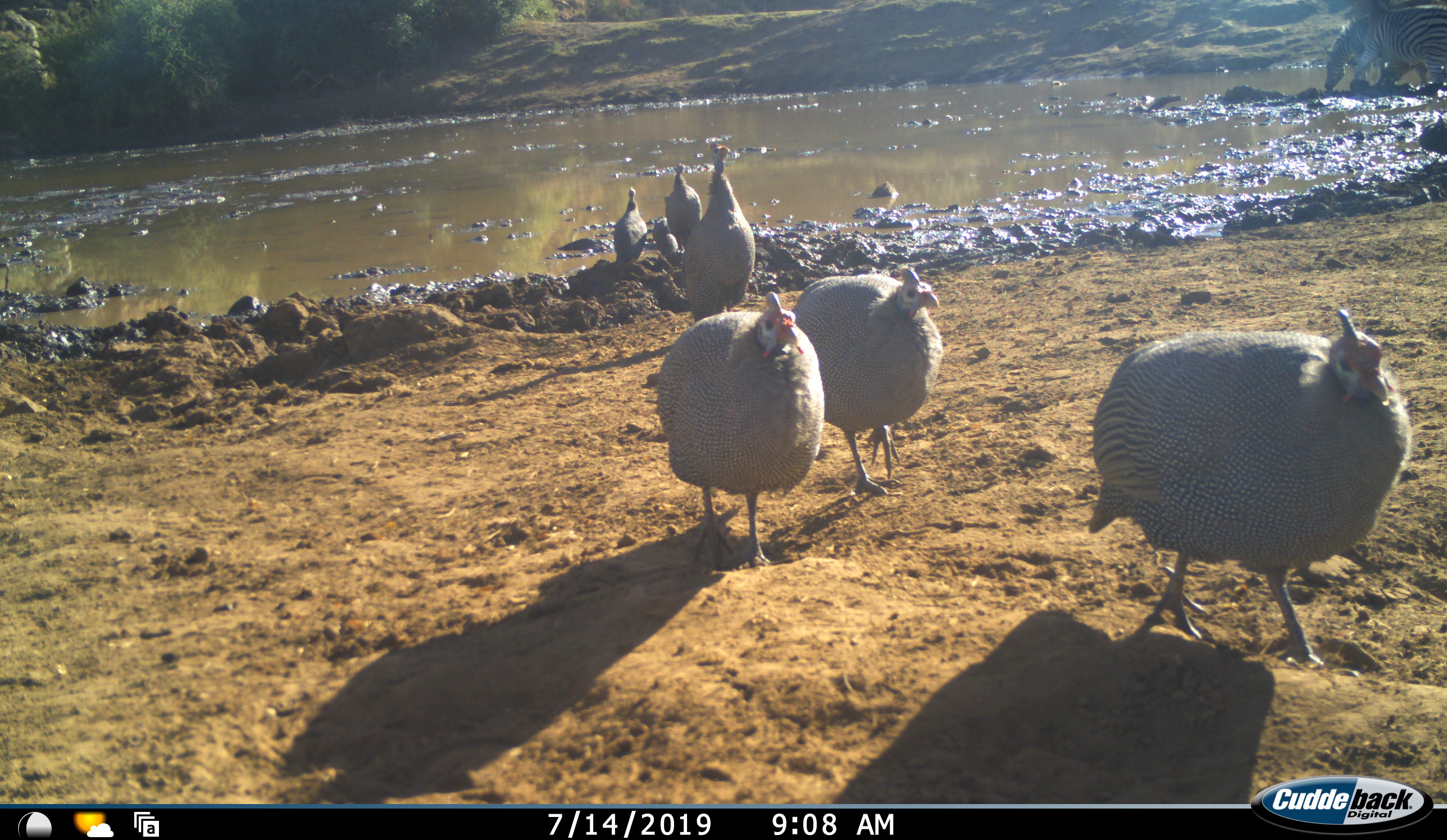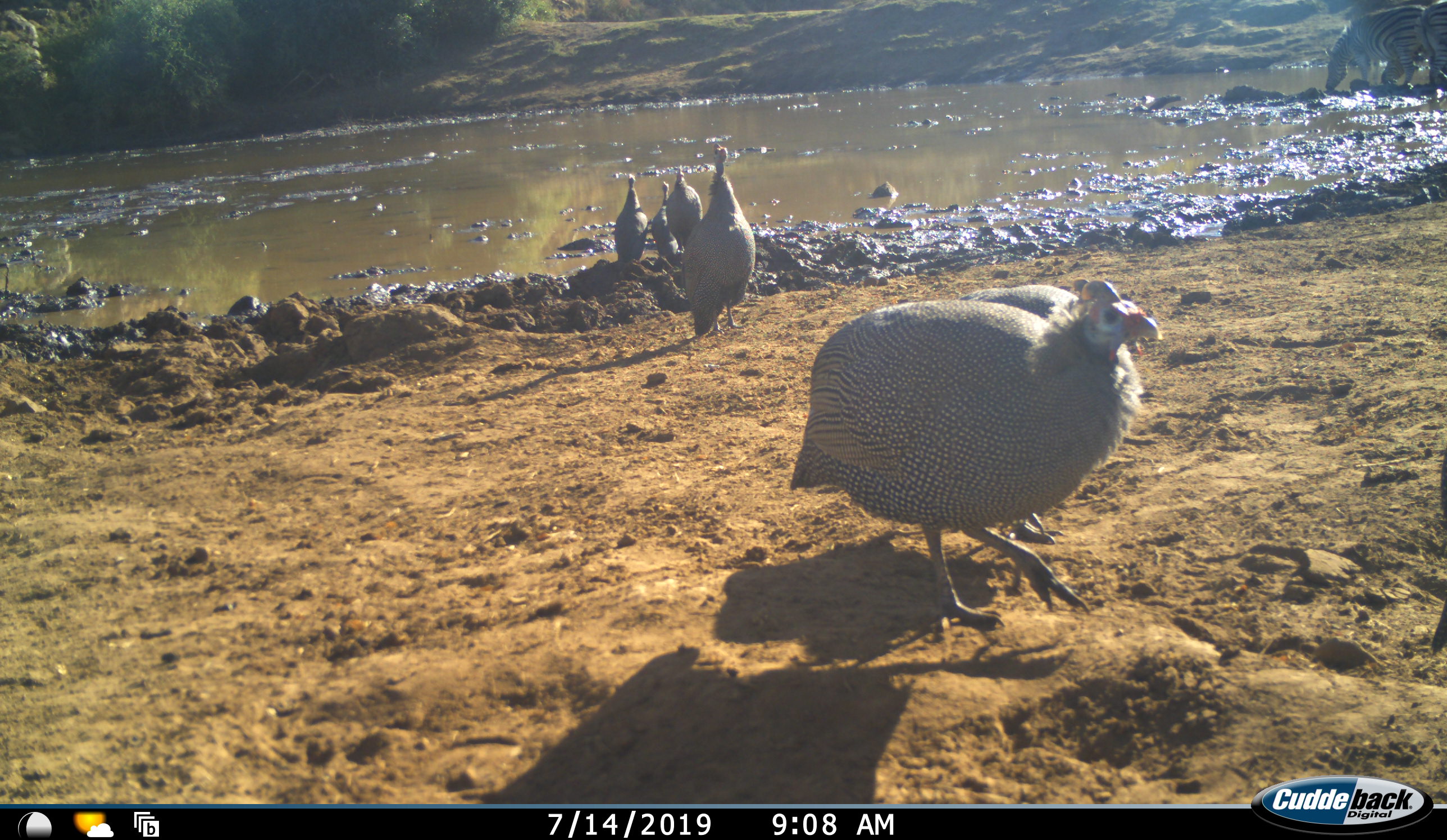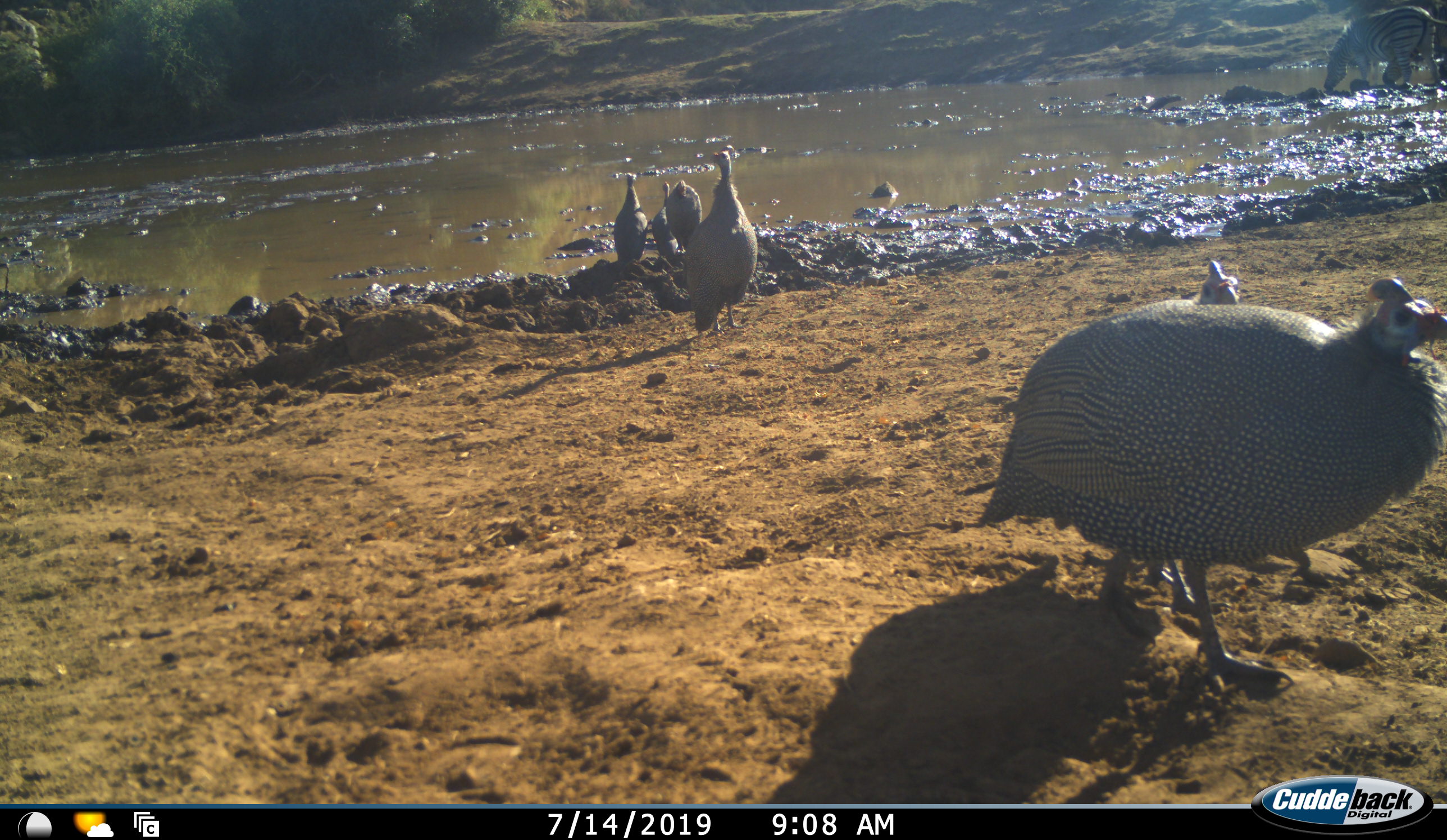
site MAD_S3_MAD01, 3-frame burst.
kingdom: Animalia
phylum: Chordata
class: Aves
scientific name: Aves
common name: bird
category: birdother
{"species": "birdother (bird) (Aves)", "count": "7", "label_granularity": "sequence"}